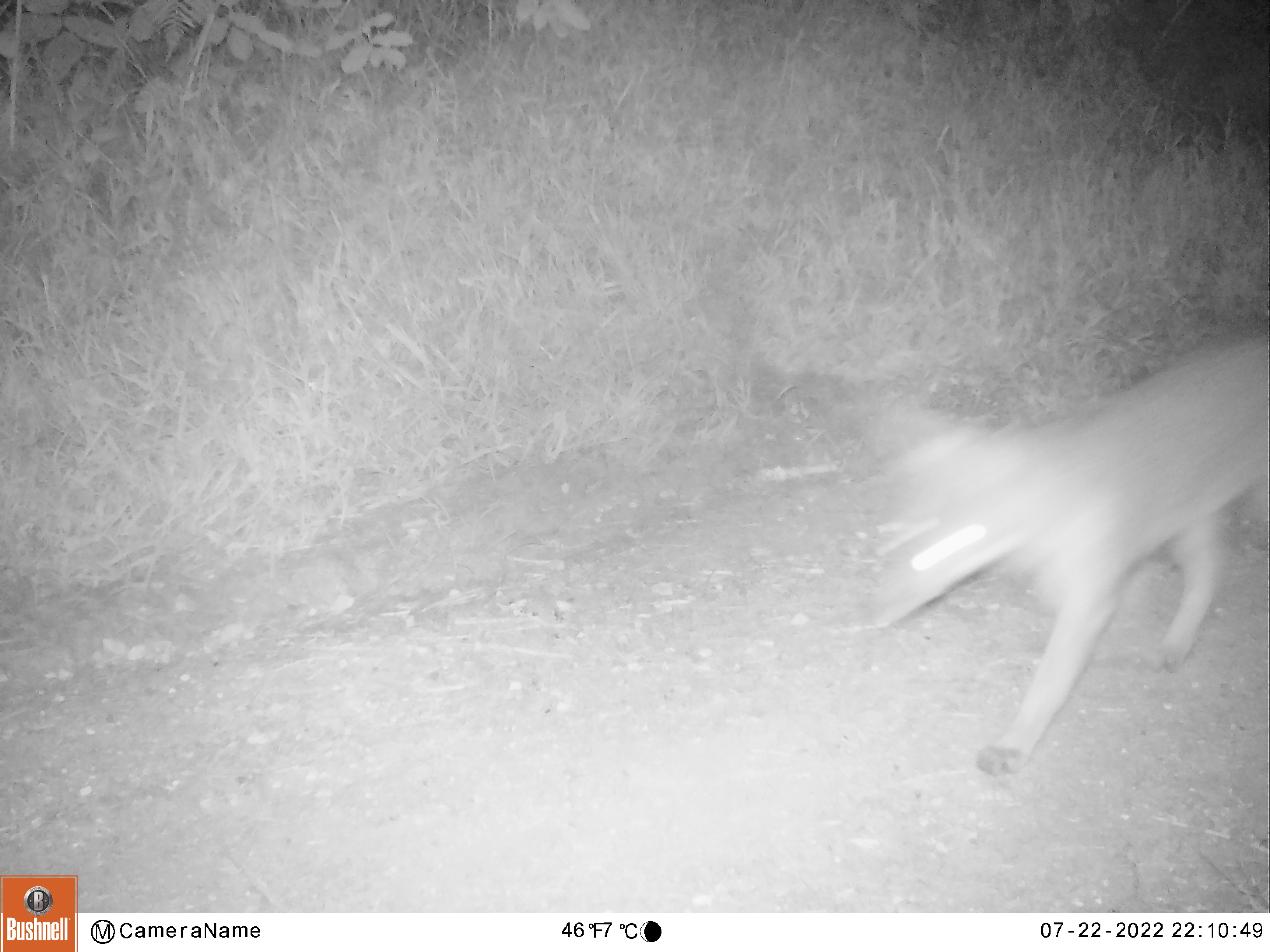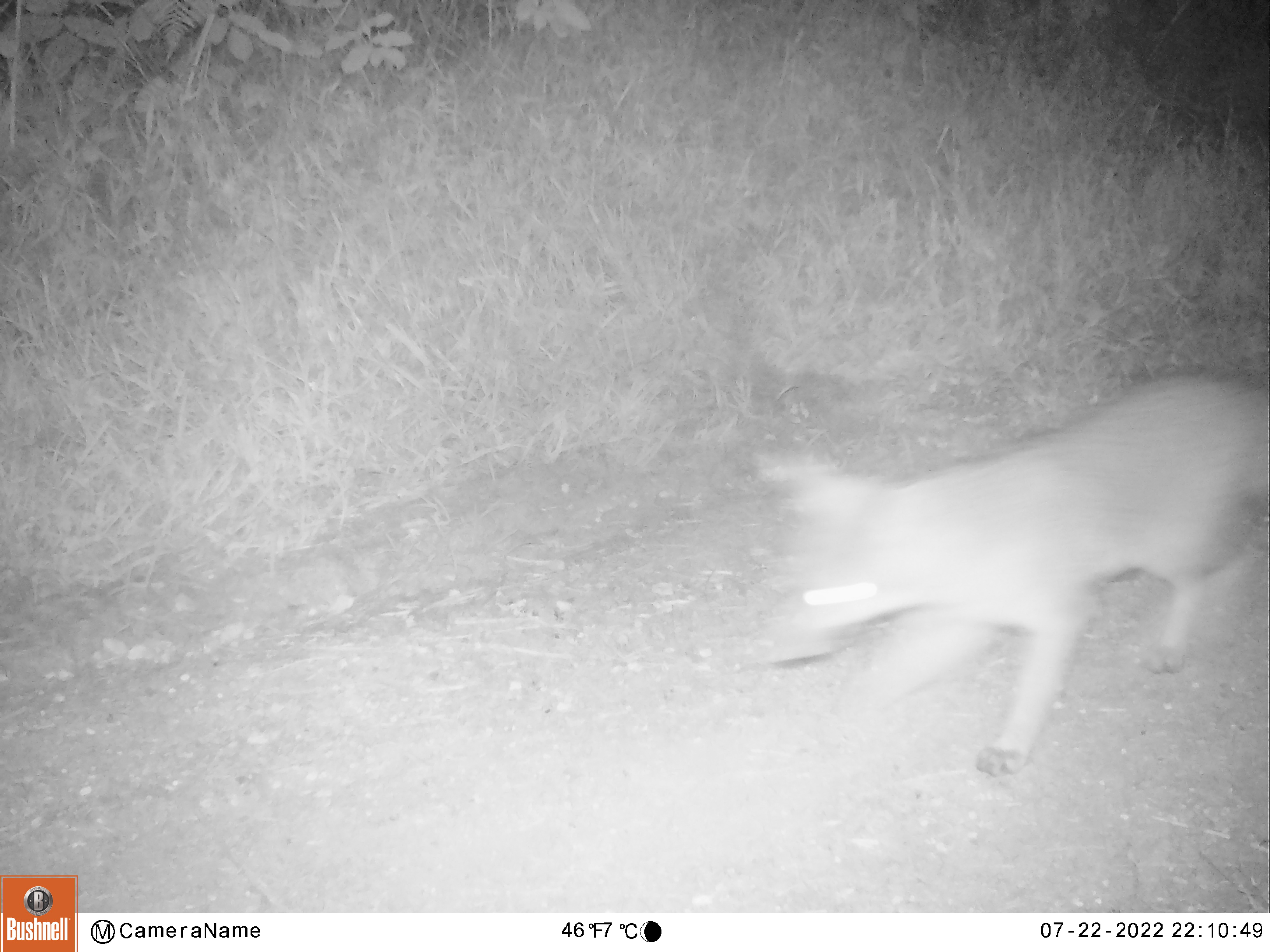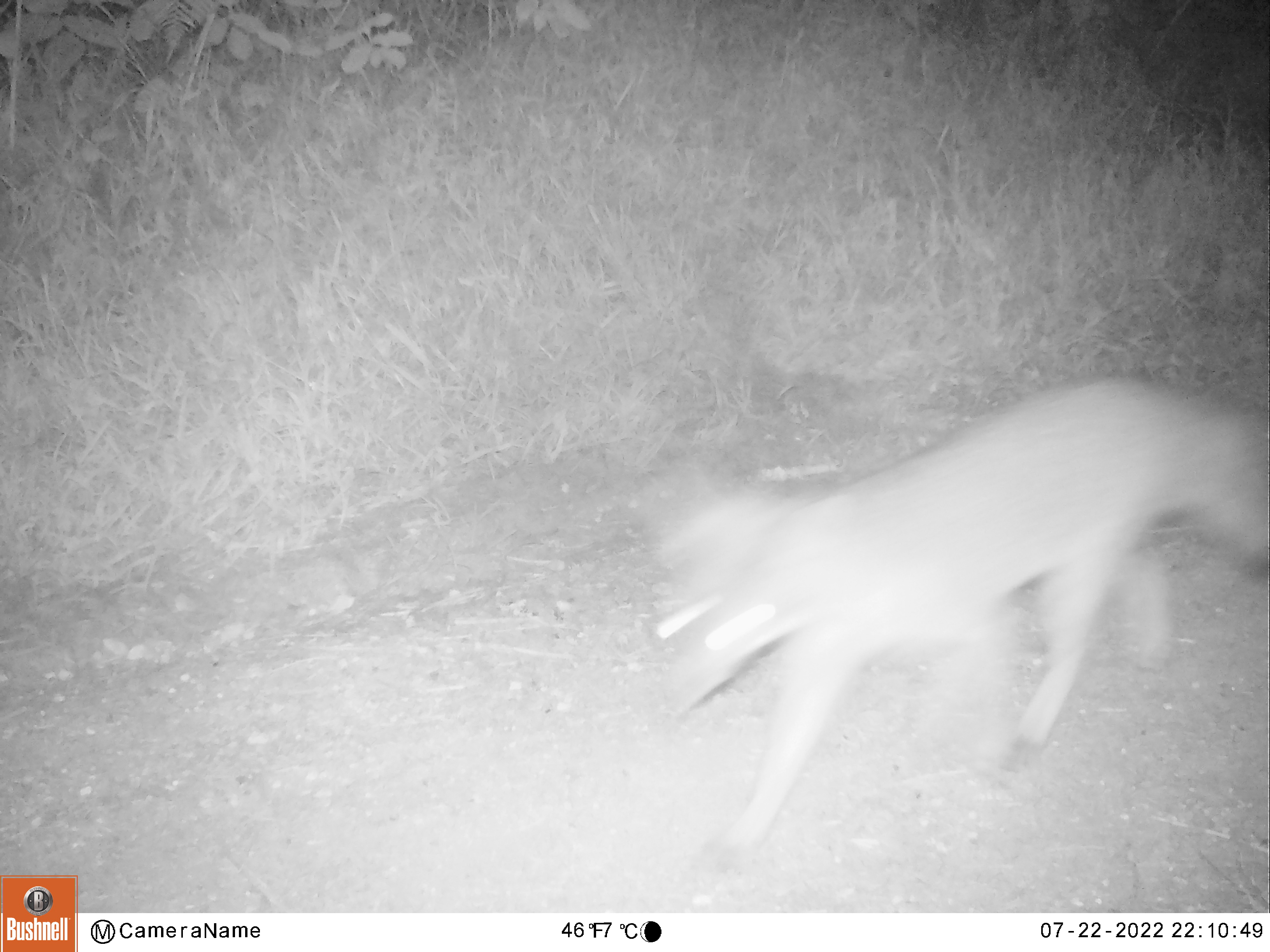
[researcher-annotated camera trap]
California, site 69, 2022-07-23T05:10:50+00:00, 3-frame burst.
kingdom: Animalia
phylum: Chordata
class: Mammalia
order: Carnivora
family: Canidae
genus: Urocyon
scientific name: Urocyon cinereoargenteus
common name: gray fox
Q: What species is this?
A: Gray fox (Urocyon cinereoargenteus).